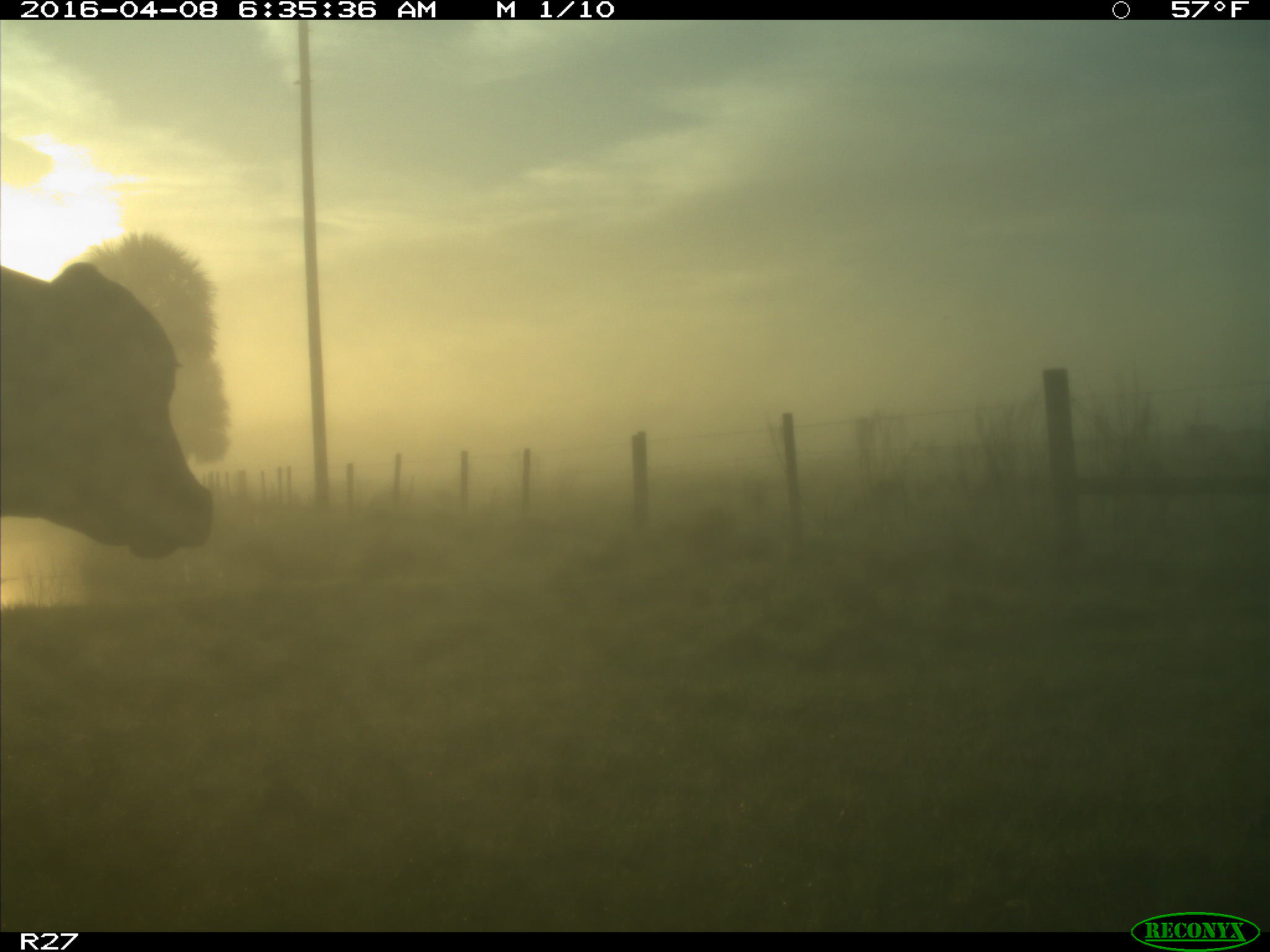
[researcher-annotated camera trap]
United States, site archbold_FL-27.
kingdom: Animalia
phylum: Chordata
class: Mammalia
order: Artiodactyla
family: Bovidae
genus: Bos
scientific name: Bos taurus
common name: domestic cow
Bos taurus (domestic cow).